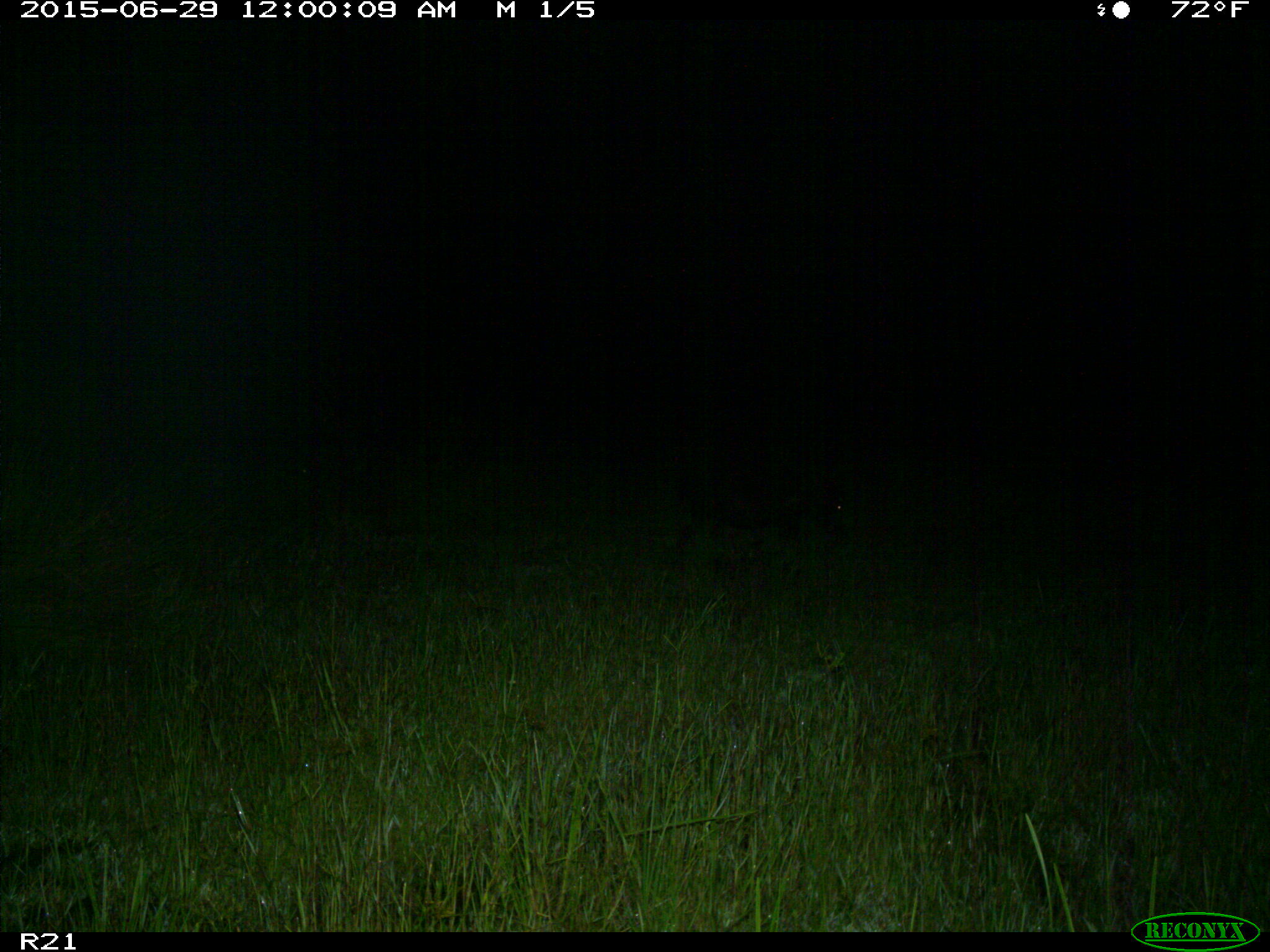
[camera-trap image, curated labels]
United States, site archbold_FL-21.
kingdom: Animalia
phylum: Chordata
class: Mammalia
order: Artiodactyla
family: Suidae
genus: Sus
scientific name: Sus scrofa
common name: wild boar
Sus scrofa (wild boar).